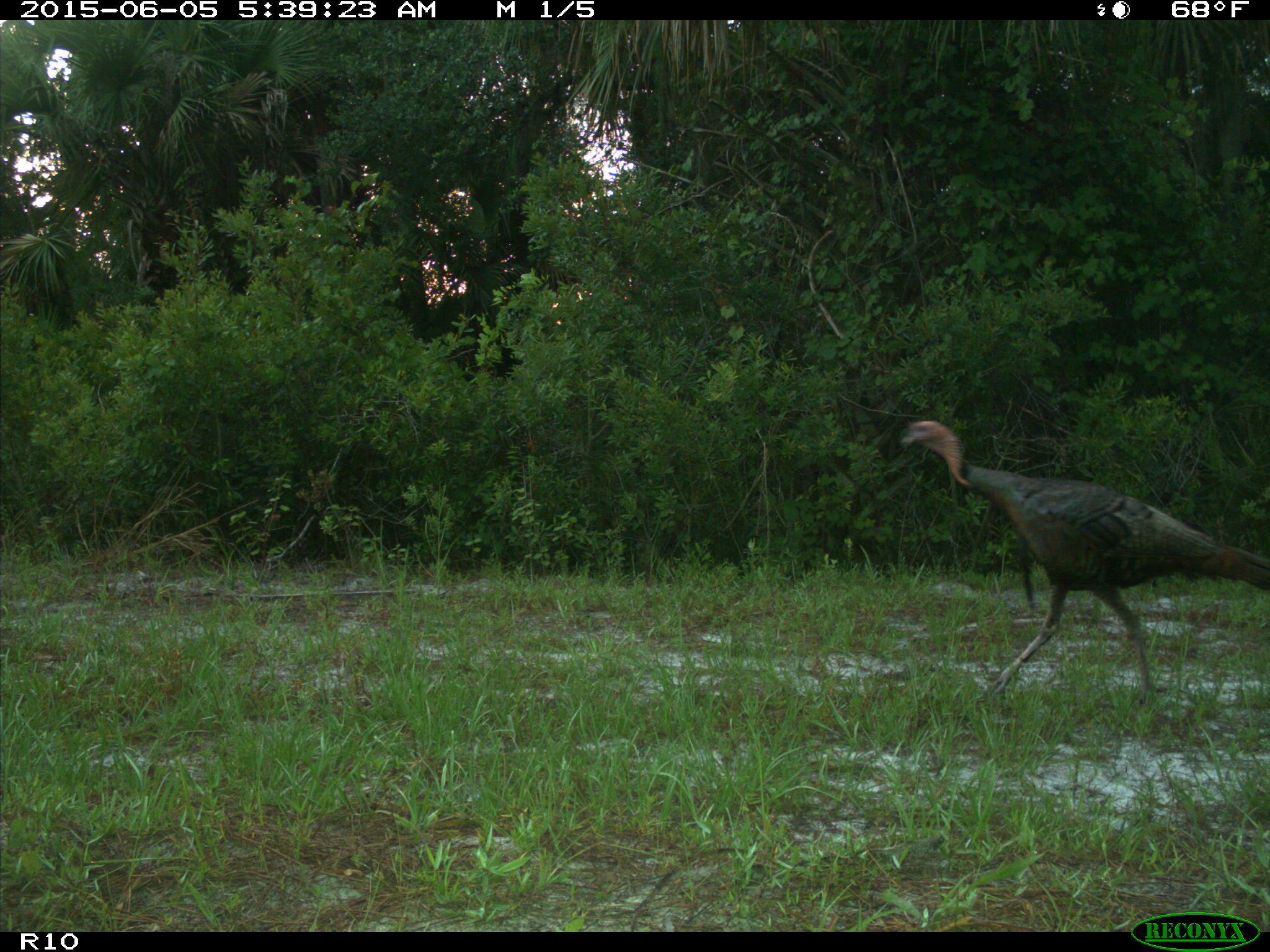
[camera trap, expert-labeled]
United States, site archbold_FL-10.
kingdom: Animalia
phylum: Chordata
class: Aves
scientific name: Aves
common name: birds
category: unidentified bird